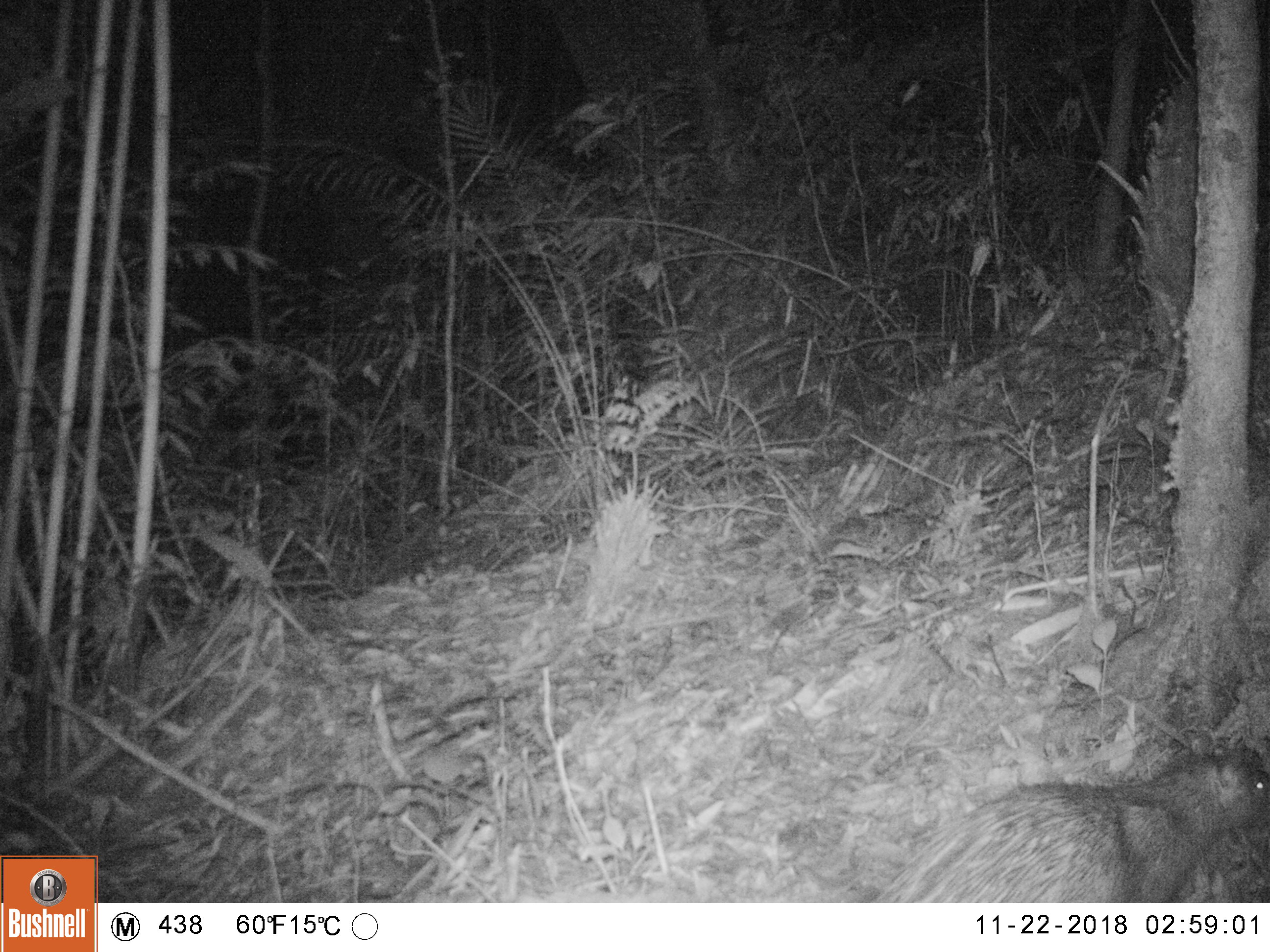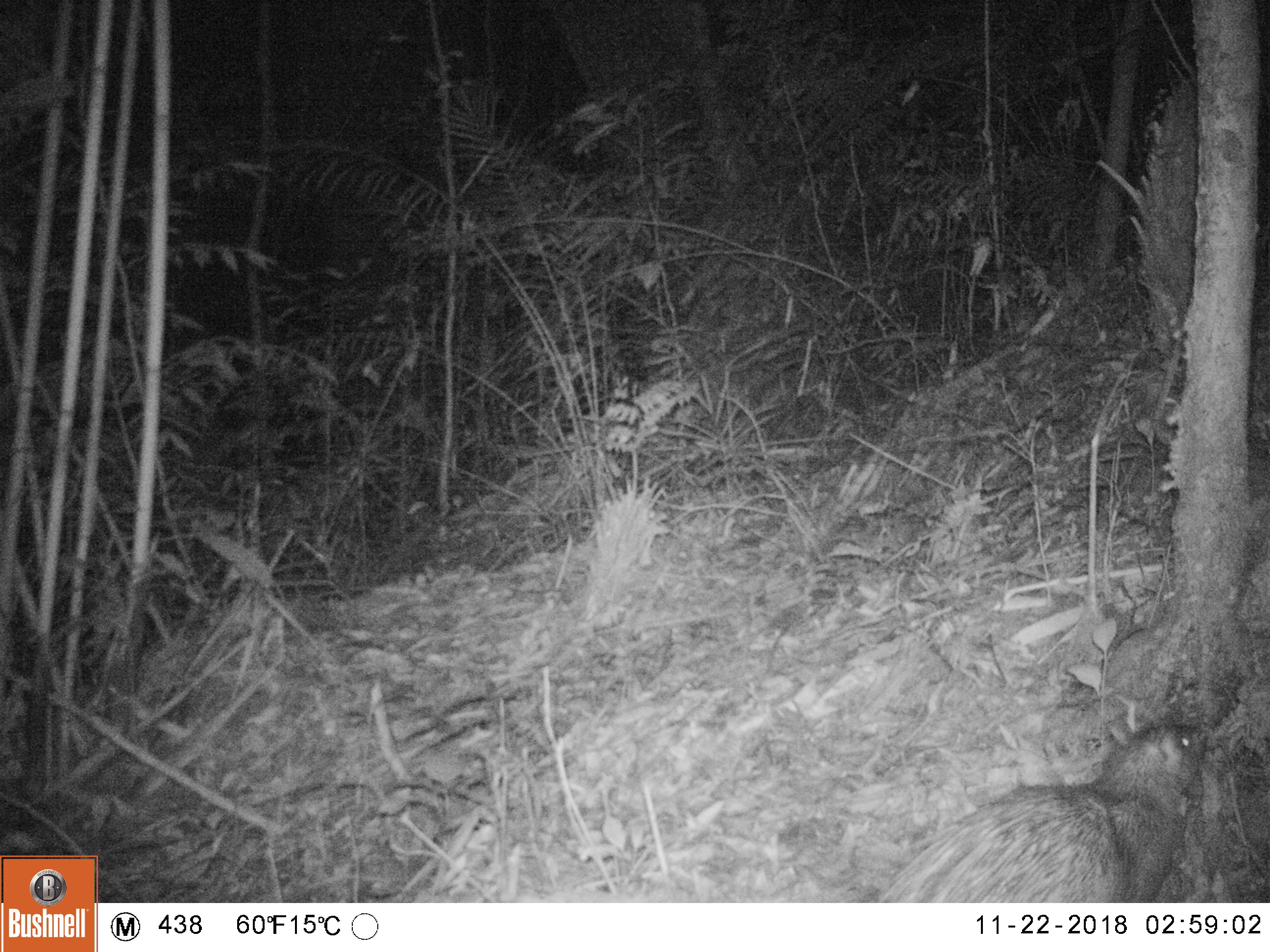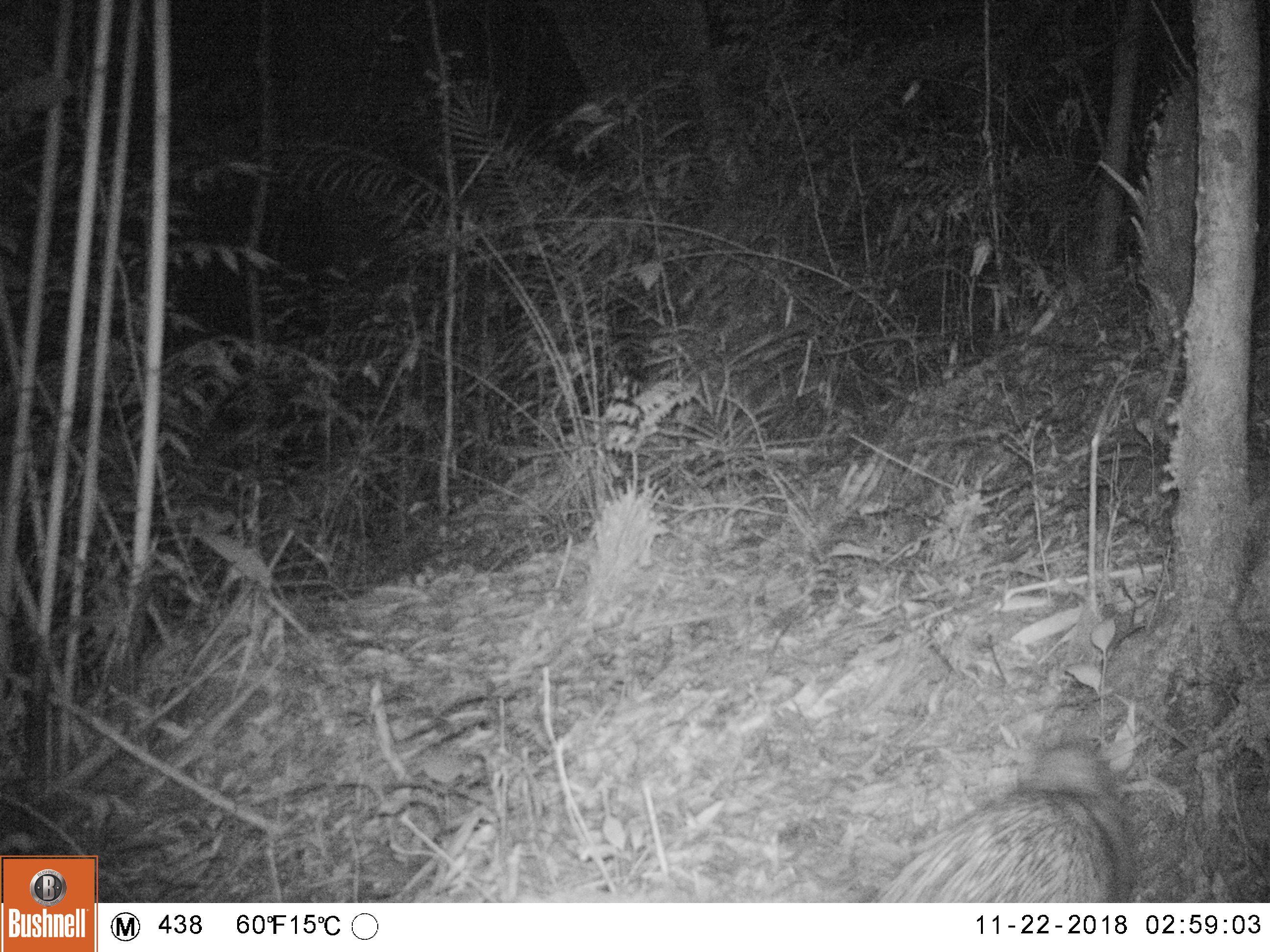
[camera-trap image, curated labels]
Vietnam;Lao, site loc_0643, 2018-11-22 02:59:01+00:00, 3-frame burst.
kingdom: Animalia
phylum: Chordata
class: Mammalia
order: Rodentia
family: Hystricidae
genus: Atherurus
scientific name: Atherurus macrourus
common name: asiatic brush-tailed porcupine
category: asiatic brush tailed porcupine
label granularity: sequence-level